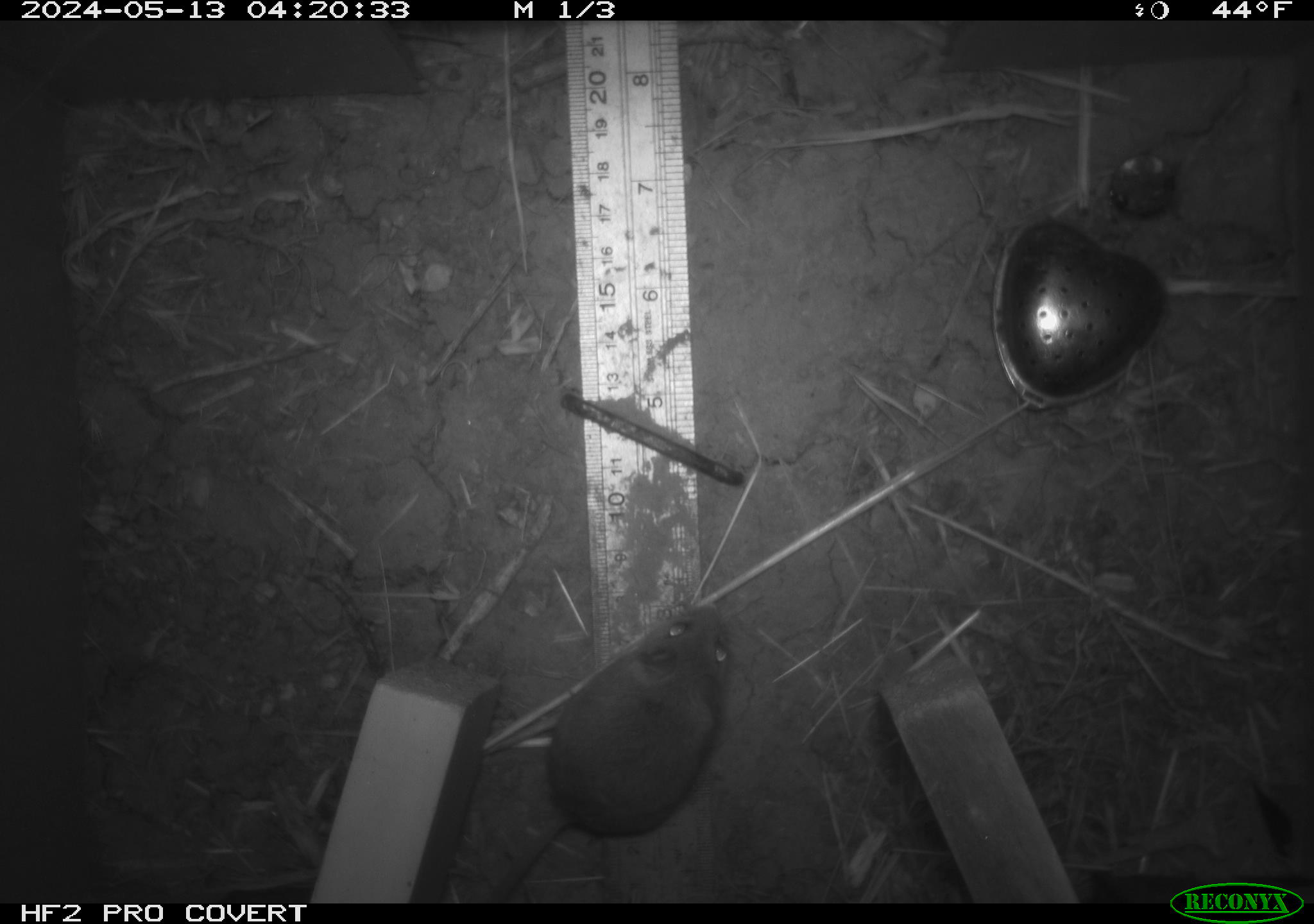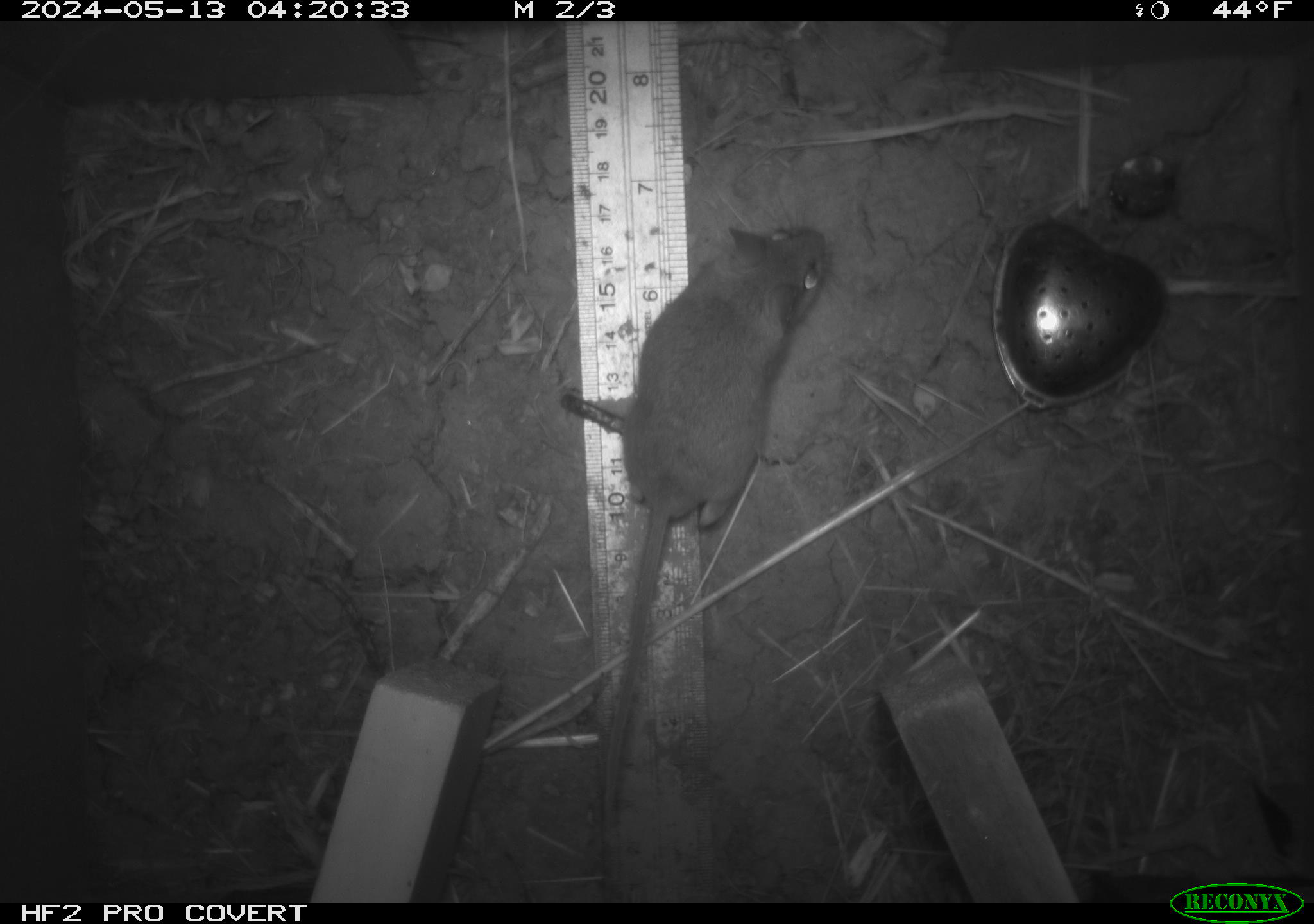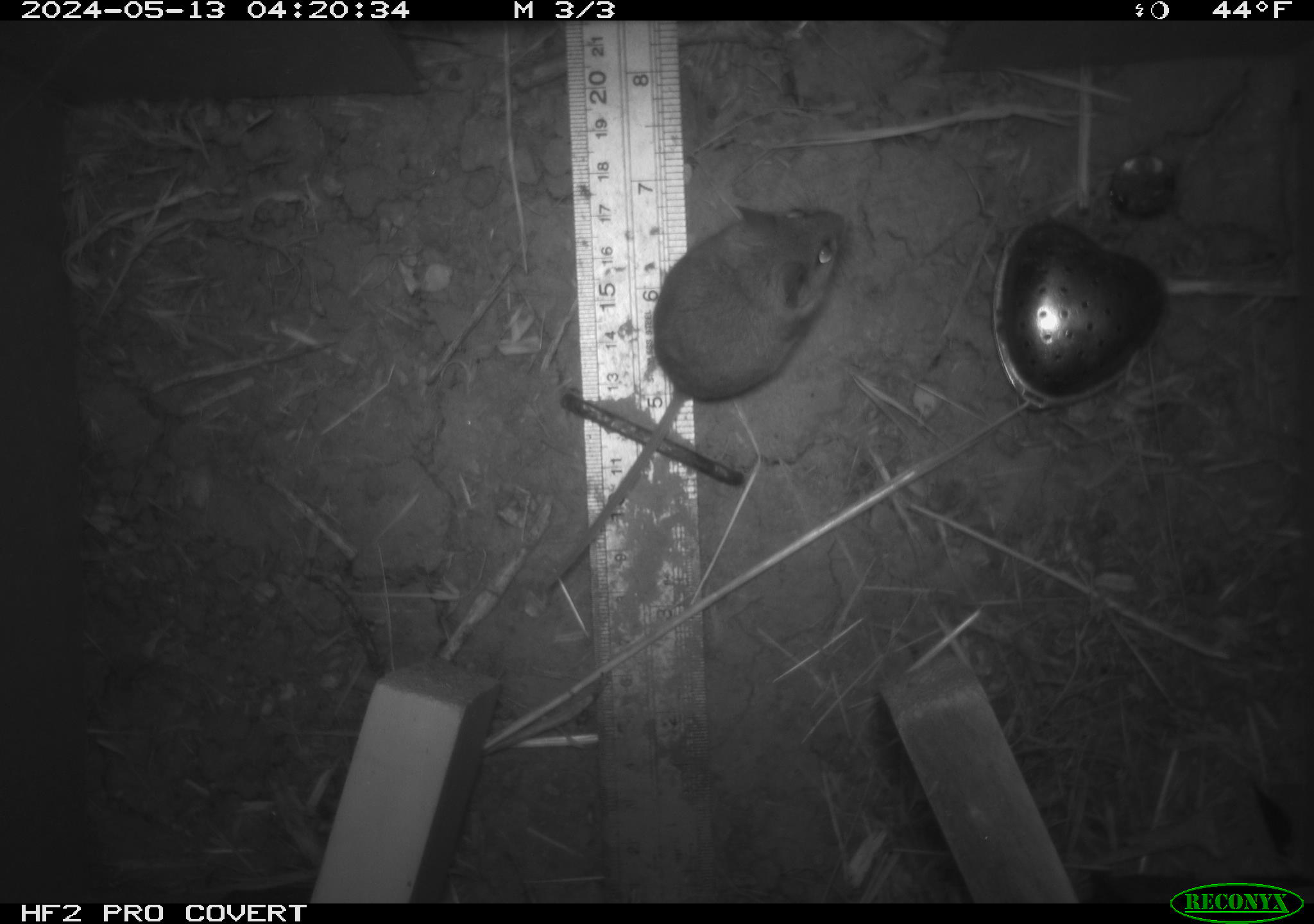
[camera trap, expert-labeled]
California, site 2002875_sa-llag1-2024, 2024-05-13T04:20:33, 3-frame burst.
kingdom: Animalia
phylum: Chordata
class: Mammalia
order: Rodentia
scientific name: Rodentia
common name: mouse species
Mouse species (Rodentia).